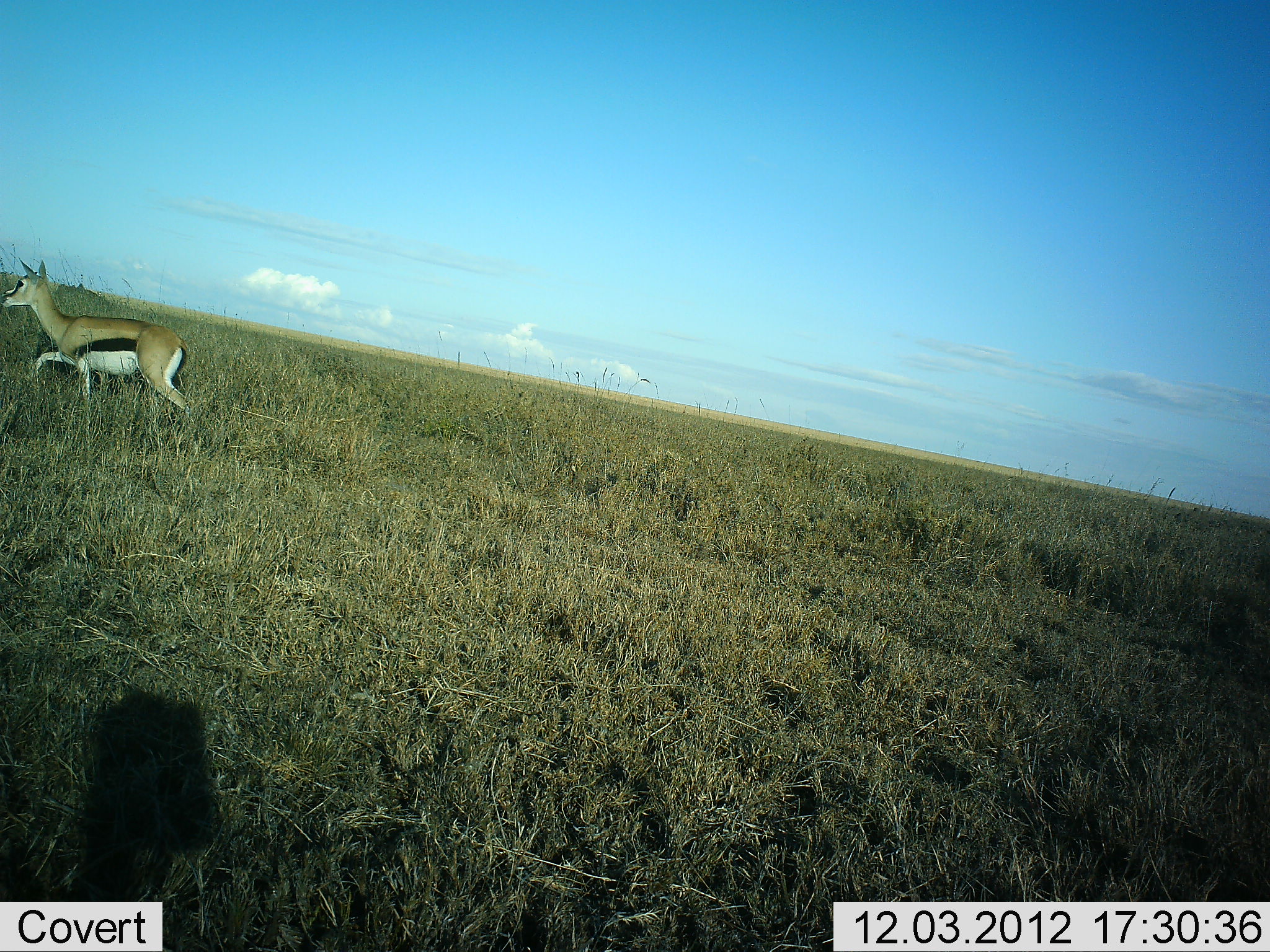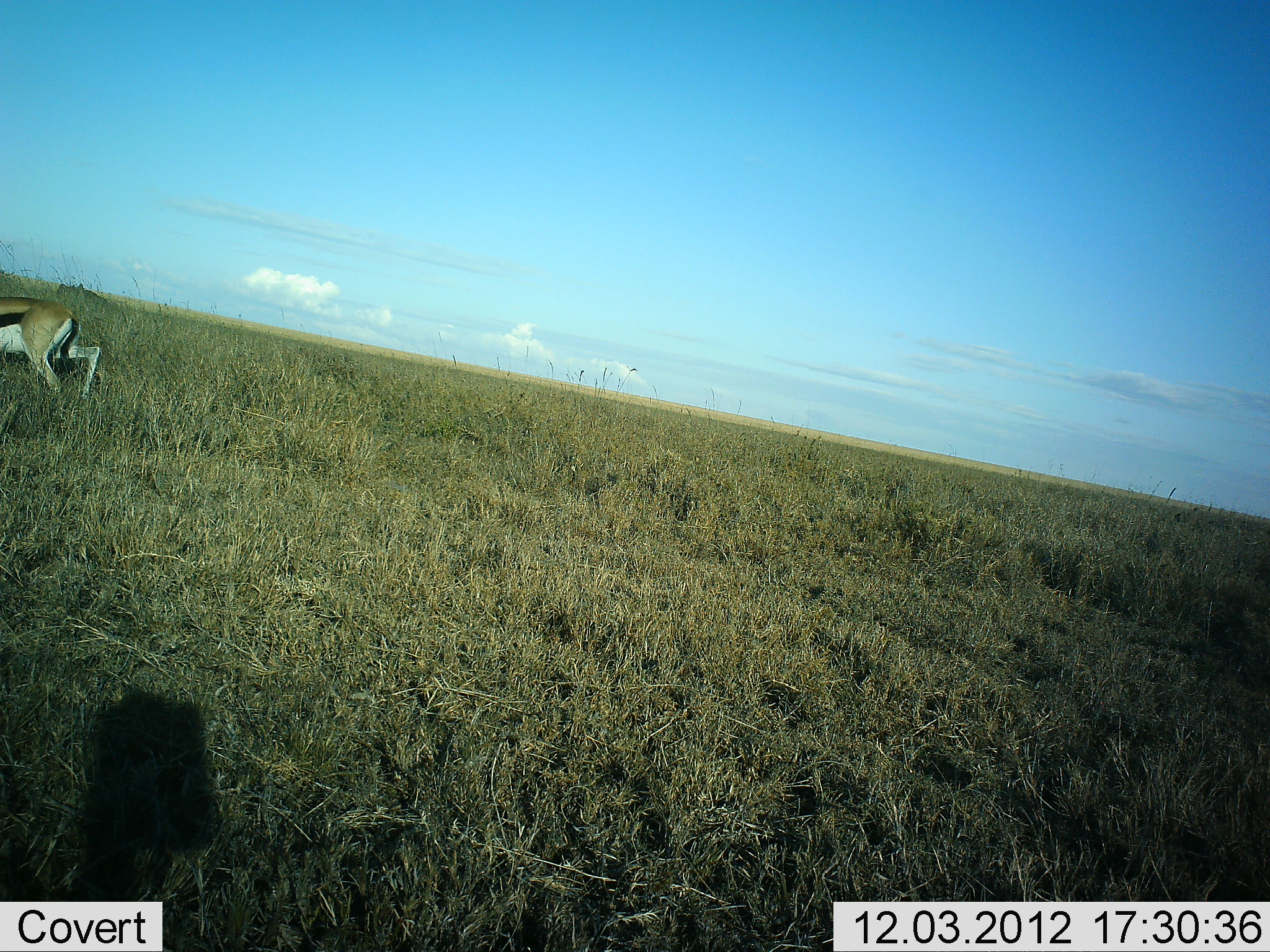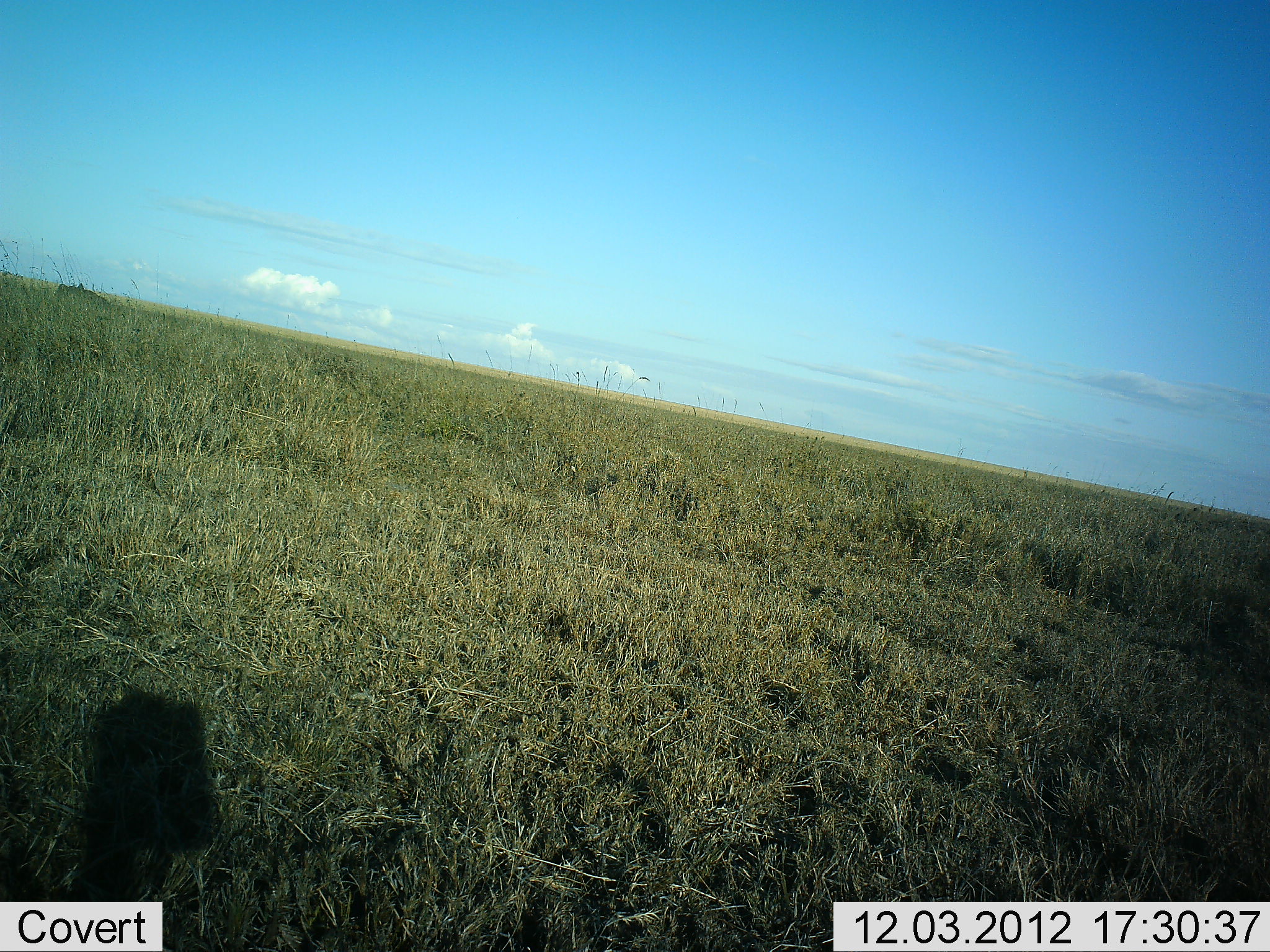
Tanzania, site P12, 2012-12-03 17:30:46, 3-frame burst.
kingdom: Animalia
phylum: Chordata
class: Mammalia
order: Artiodactyla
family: Bovidae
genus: Eudorcas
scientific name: Eudorcas thomsonii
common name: thomson's gazelle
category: gazellethomsons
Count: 1.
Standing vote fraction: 0%.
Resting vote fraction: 0%.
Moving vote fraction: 100%.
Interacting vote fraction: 0%.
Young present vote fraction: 0%.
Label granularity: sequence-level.